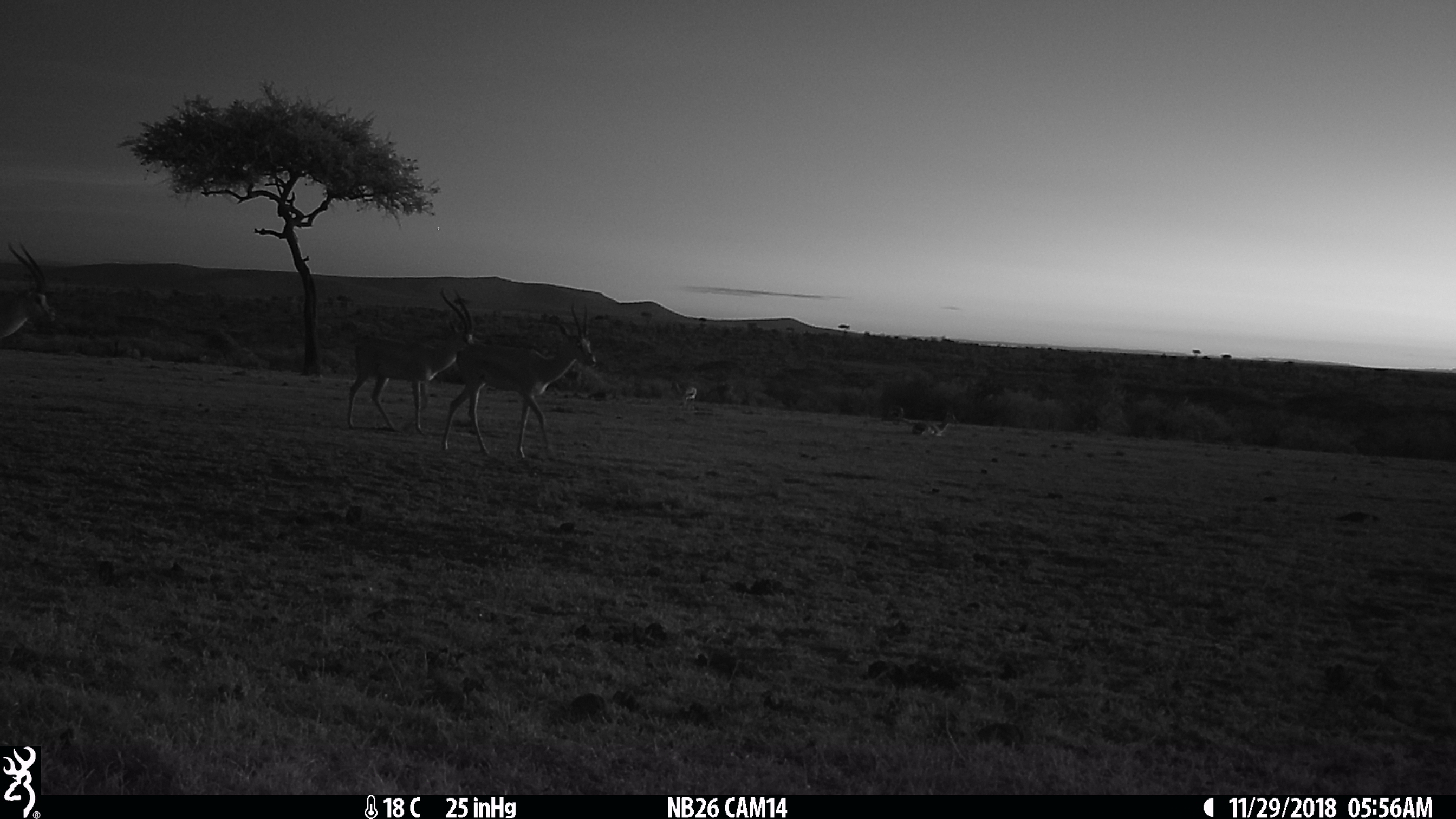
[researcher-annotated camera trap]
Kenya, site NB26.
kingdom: Animalia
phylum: Chordata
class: Mammalia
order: Artiodactyla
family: Bovidae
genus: Nanger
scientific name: Nanger granti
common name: grant's gazelle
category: gazelle grants